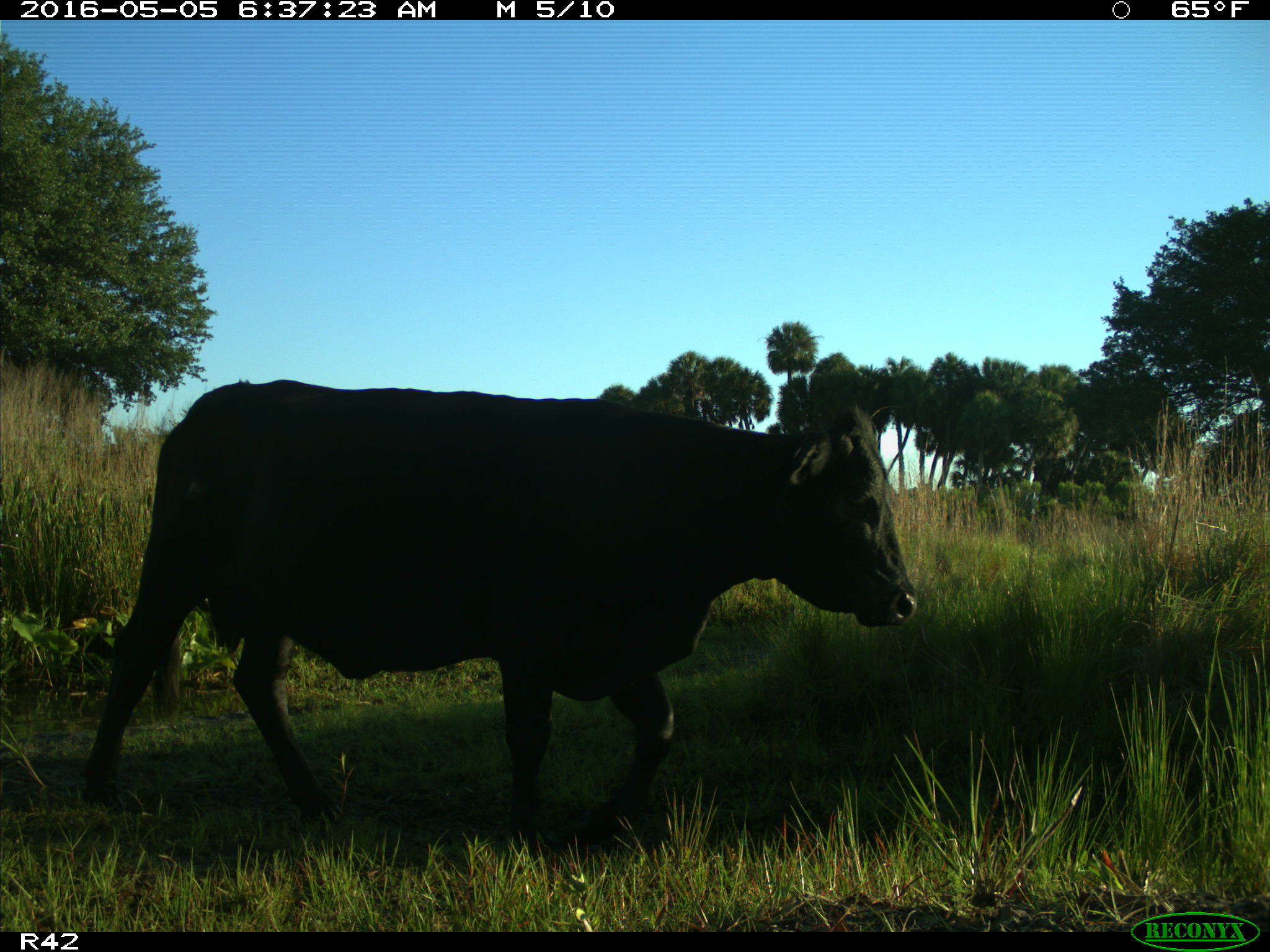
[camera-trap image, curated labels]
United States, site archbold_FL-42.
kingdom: Animalia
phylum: Chordata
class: Mammalia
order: Artiodactyla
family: Bovidae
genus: Bos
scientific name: Bos taurus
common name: domestic cow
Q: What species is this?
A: Bos taurus (domestic cow).